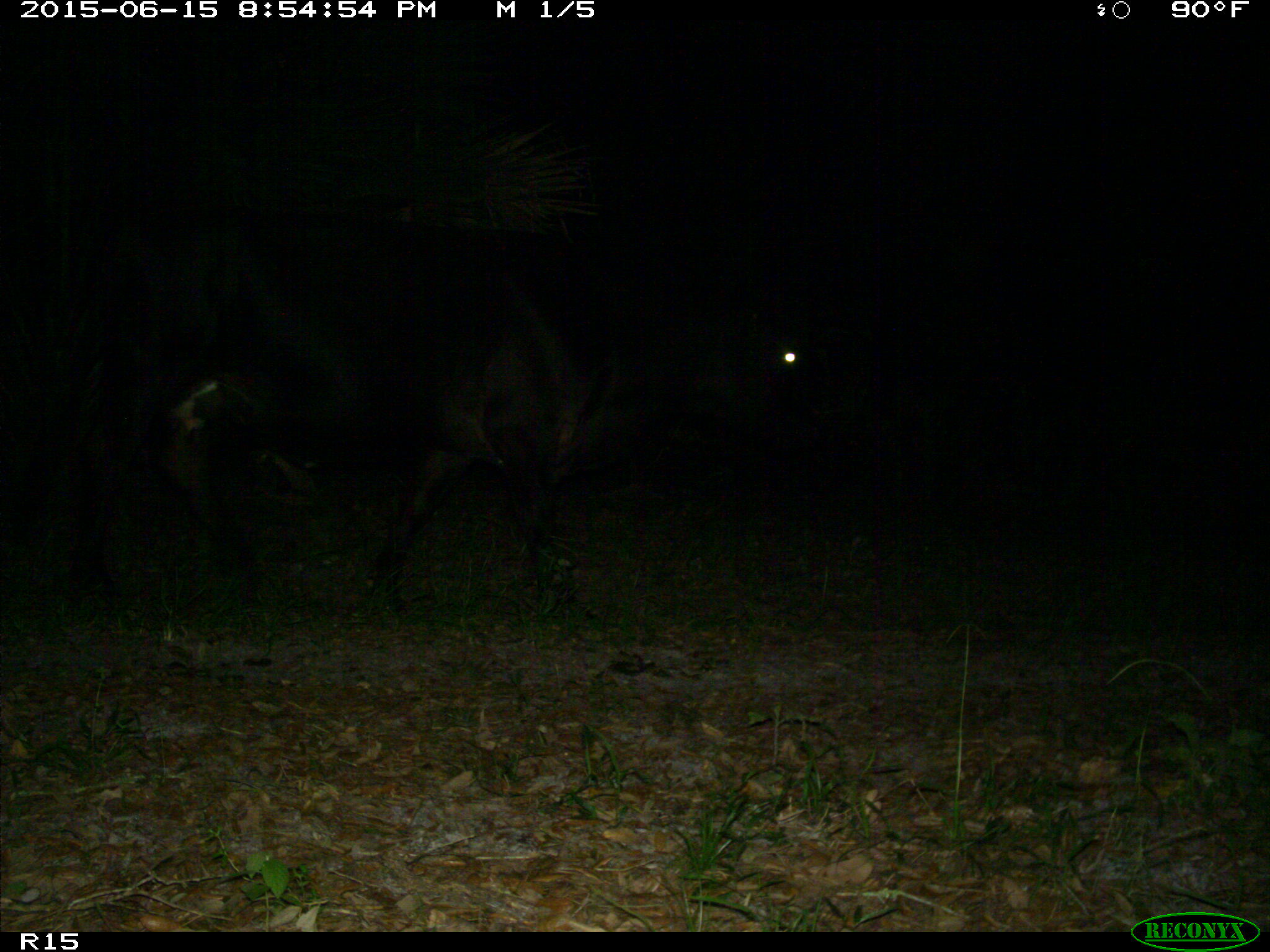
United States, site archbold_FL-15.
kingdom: Animalia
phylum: Chordata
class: Mammalia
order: Artiodactyla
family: Bovidae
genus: Bos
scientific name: Bos taurus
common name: domestic cow